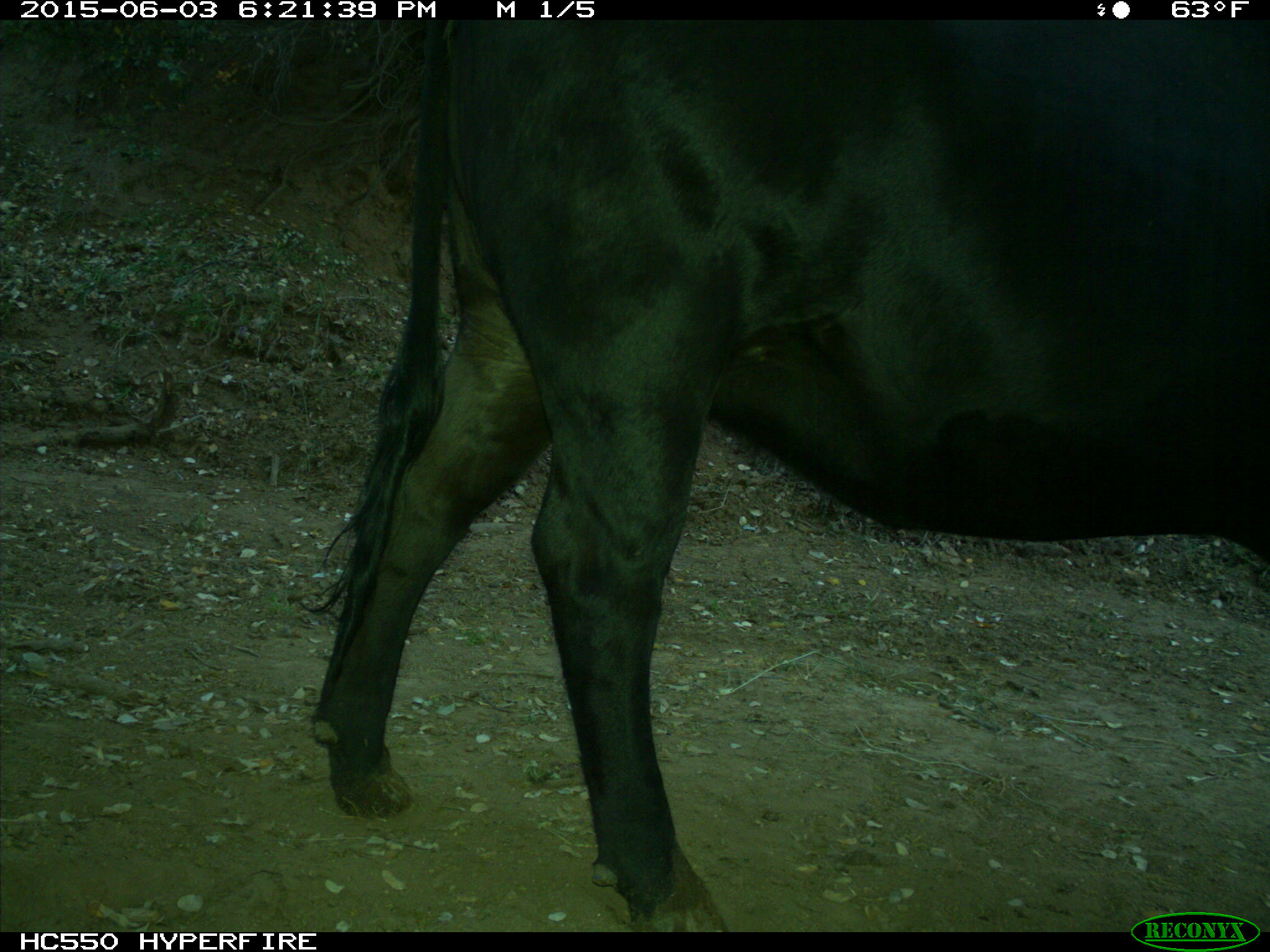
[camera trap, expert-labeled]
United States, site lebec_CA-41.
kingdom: Animalia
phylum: Chordata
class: Mammalia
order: Artiodactyla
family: Bovidae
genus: Bos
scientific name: Bos taurus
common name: domestic cow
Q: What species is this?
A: Bos taurus (domestic cow).